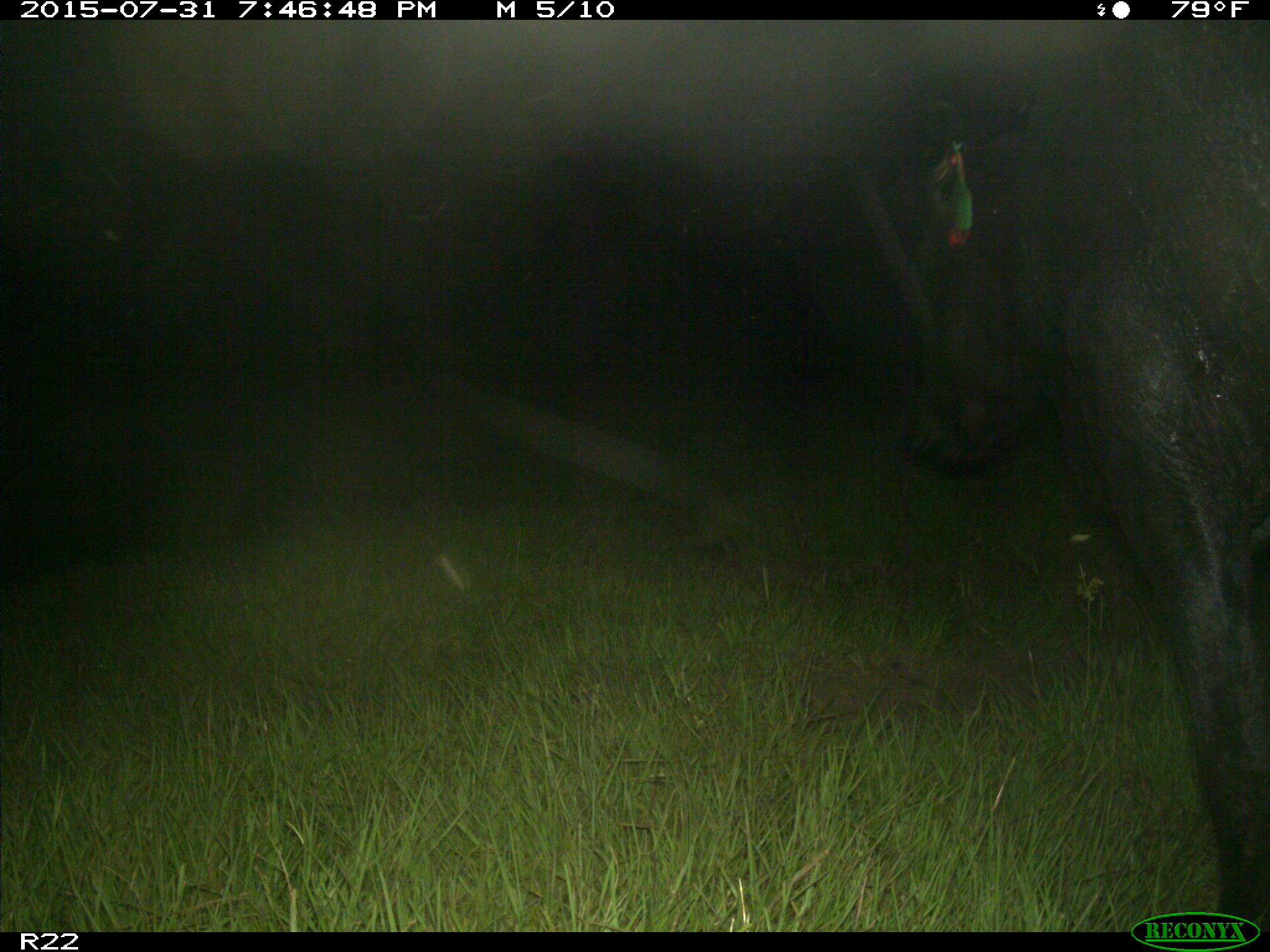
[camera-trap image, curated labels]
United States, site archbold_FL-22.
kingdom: Animalia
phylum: Chordata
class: Mammalia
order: Artiodactyla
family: Bovidae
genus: Bos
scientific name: Bos taurus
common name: domestic cow